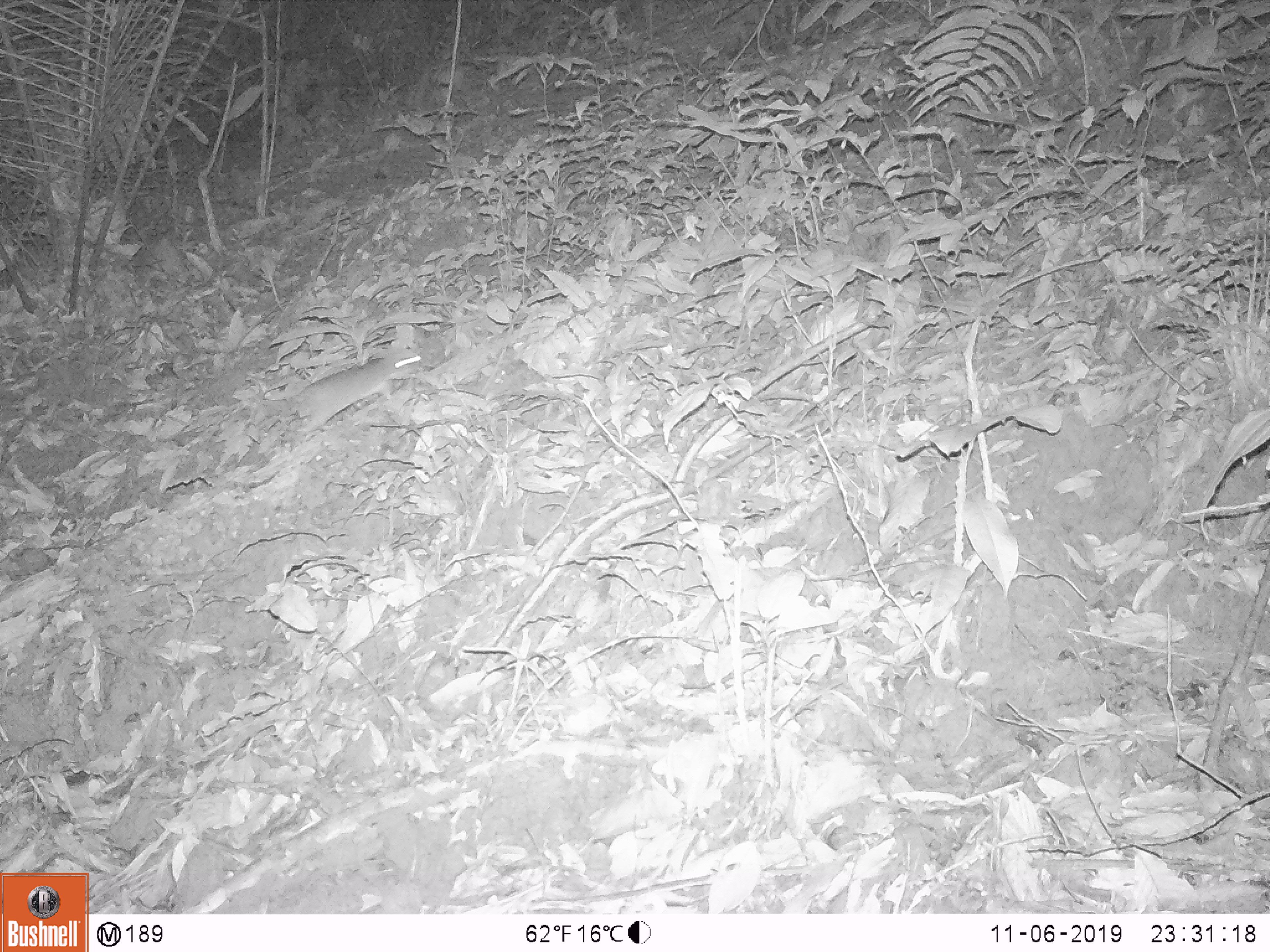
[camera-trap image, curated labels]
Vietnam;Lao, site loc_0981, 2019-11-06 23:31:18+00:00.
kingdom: Animalia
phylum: Chordata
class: Mammalia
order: Rodentia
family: Muridae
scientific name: Muridae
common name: old-world mice and rats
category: unidentified murid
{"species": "unidentified murid (old-world mice and rats) (Muridae)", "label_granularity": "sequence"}